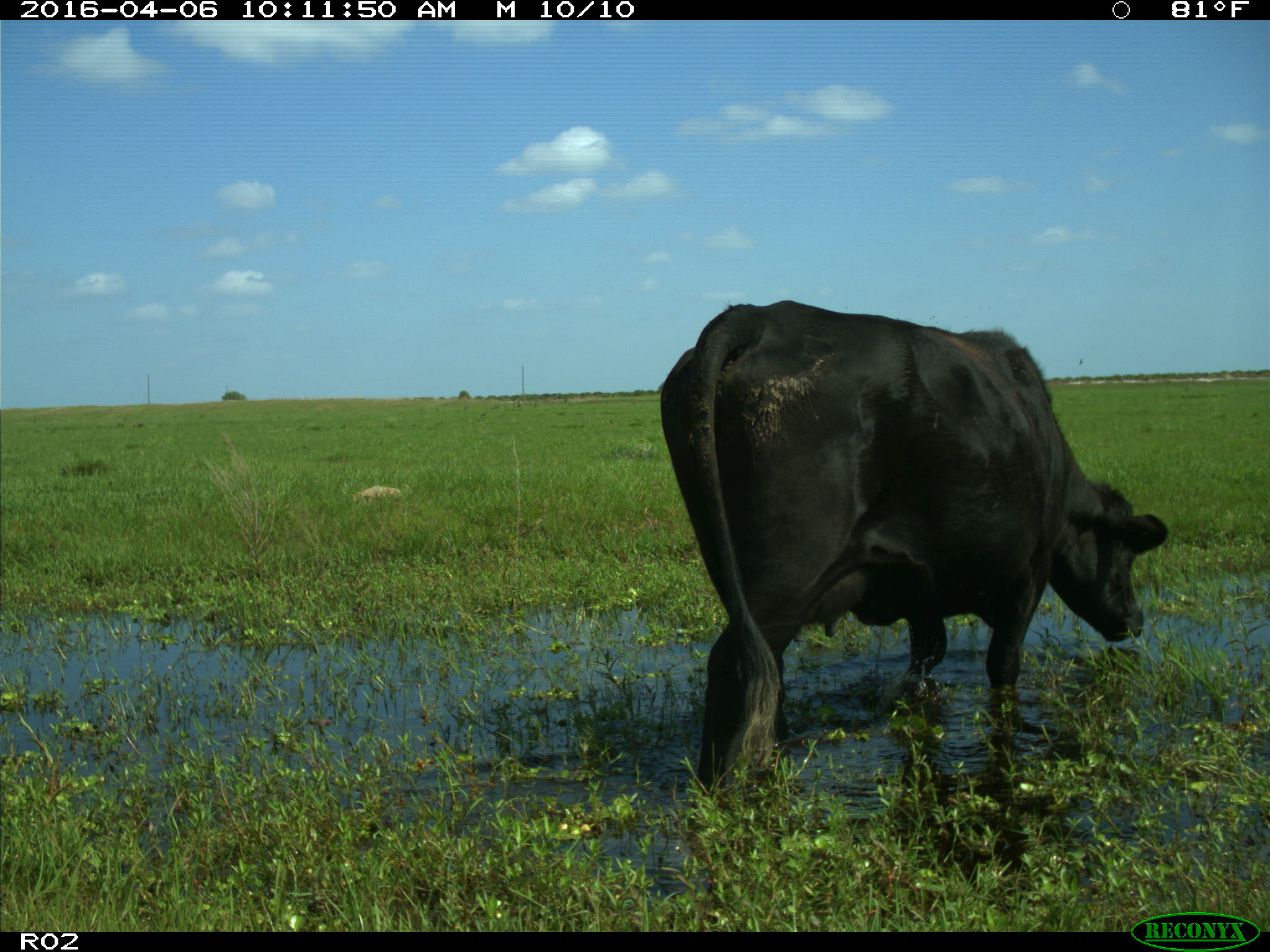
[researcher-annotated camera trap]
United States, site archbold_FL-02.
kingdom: Animalia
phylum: Chordata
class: Mammalia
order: Artiodactyla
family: Bovidae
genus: Bos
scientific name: Bos taurus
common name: domestic cow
Bos taurus (domestic cow).